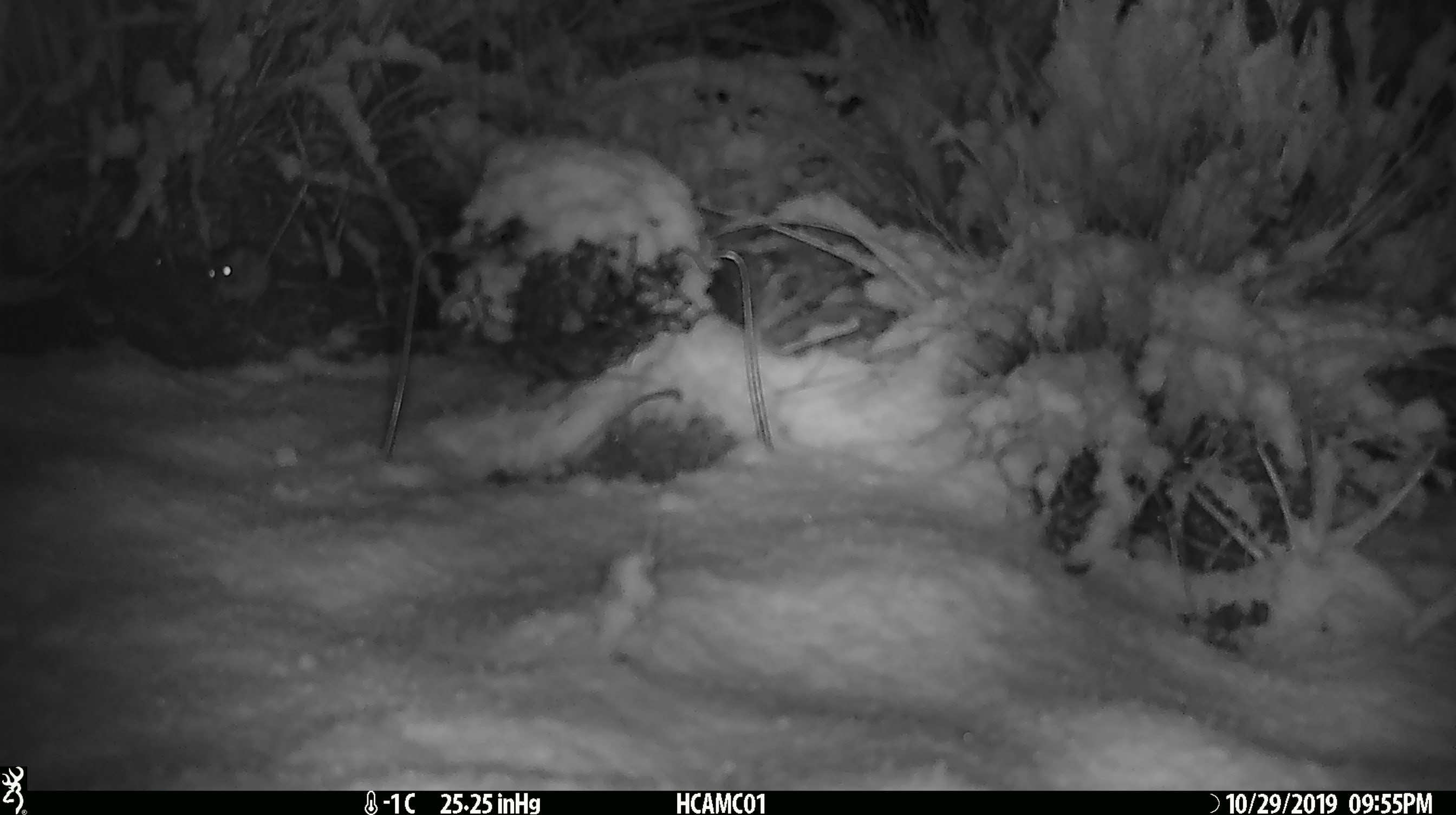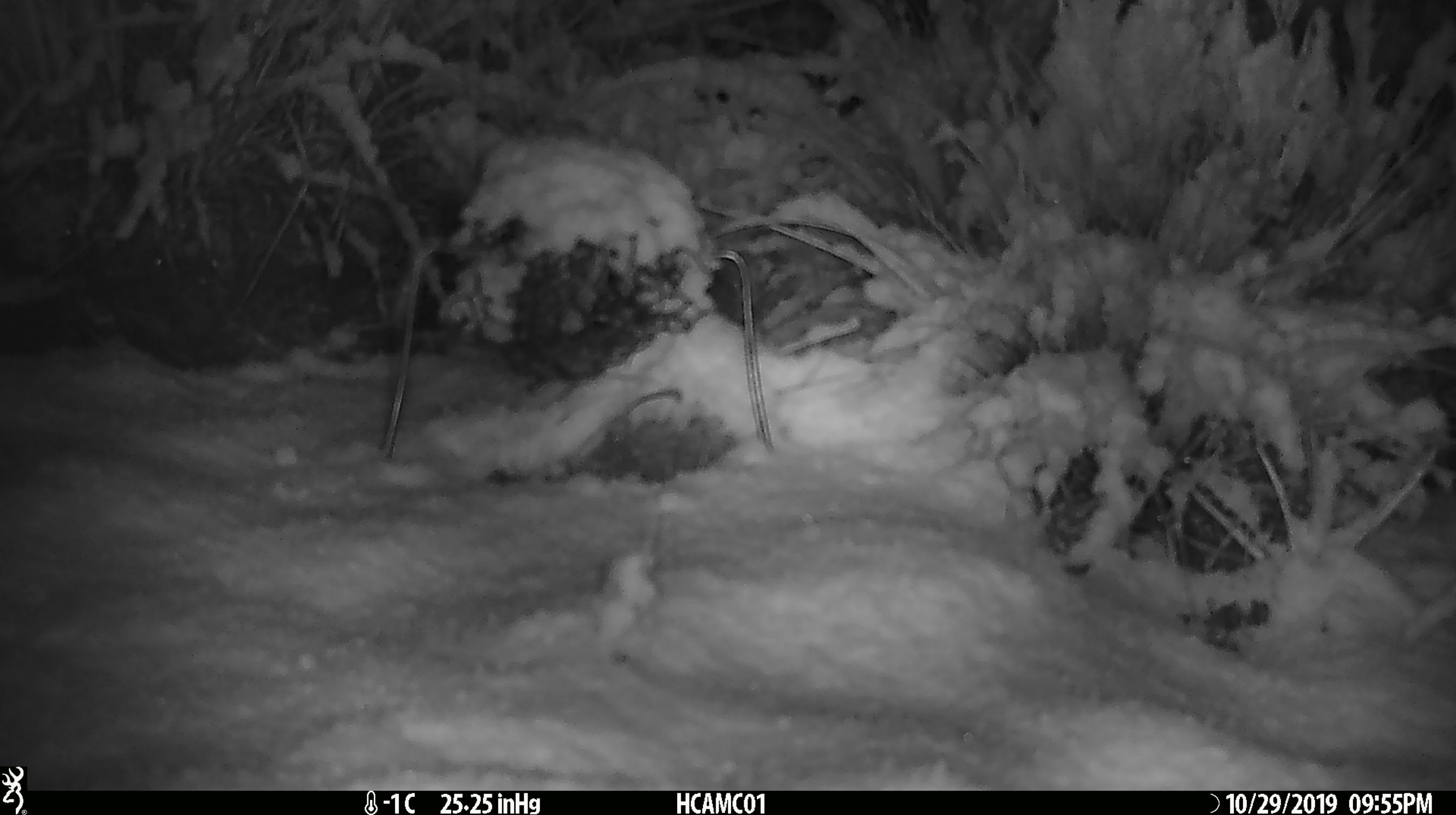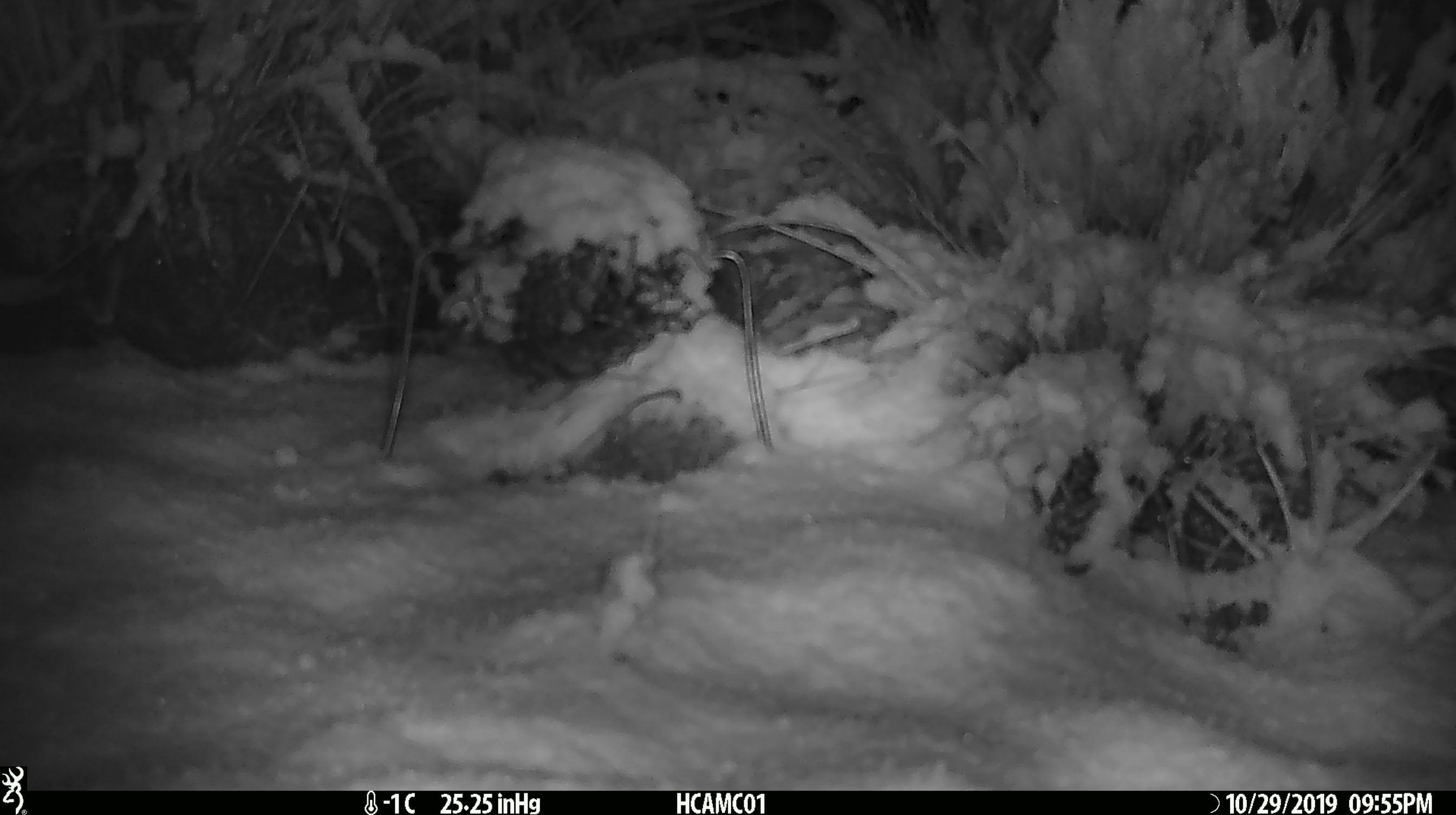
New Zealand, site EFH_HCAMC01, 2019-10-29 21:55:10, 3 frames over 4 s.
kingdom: Animalia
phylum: Chordata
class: Mammalia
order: Rodentia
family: Muridae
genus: Mus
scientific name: Mus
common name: mouse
Mouse (Mus).